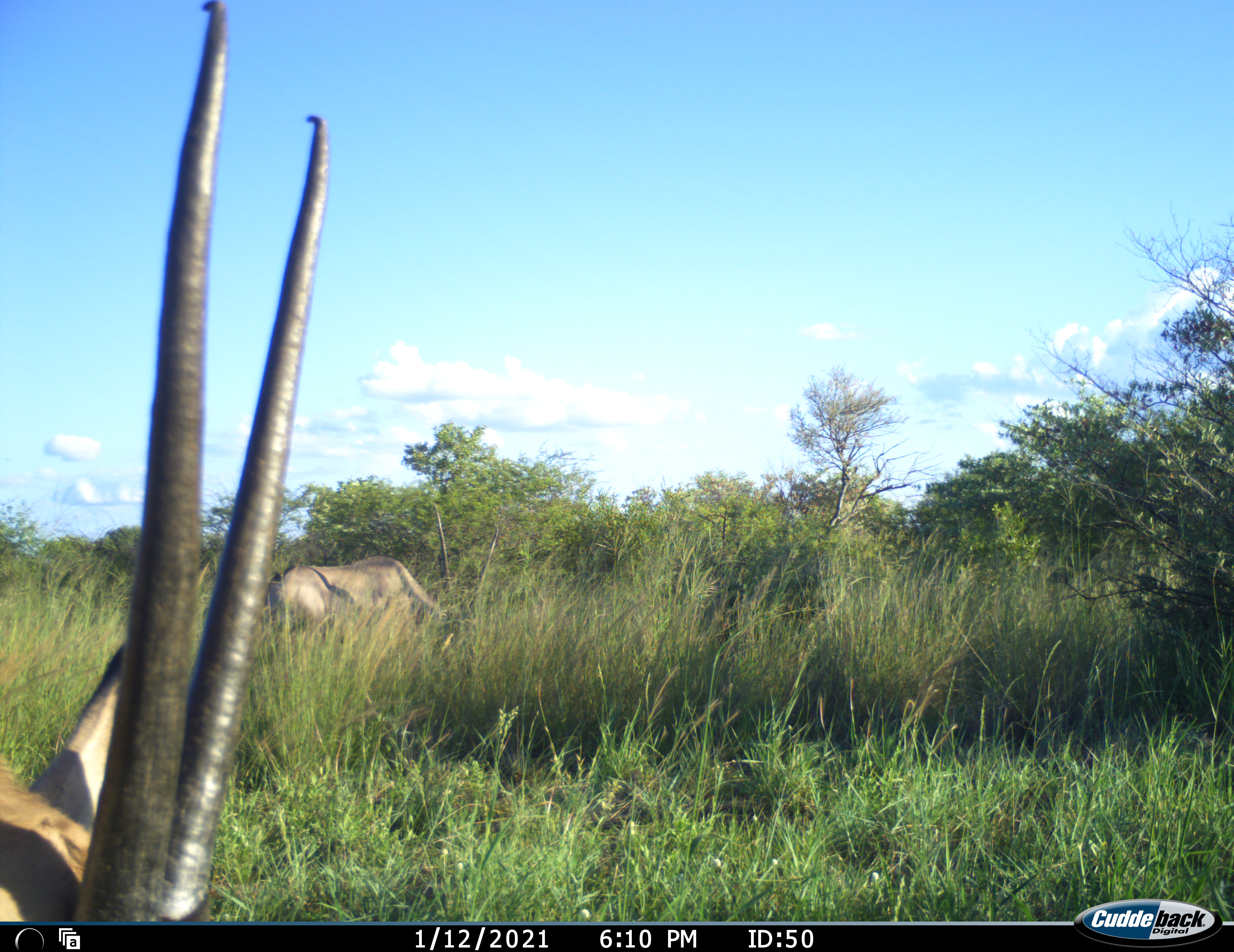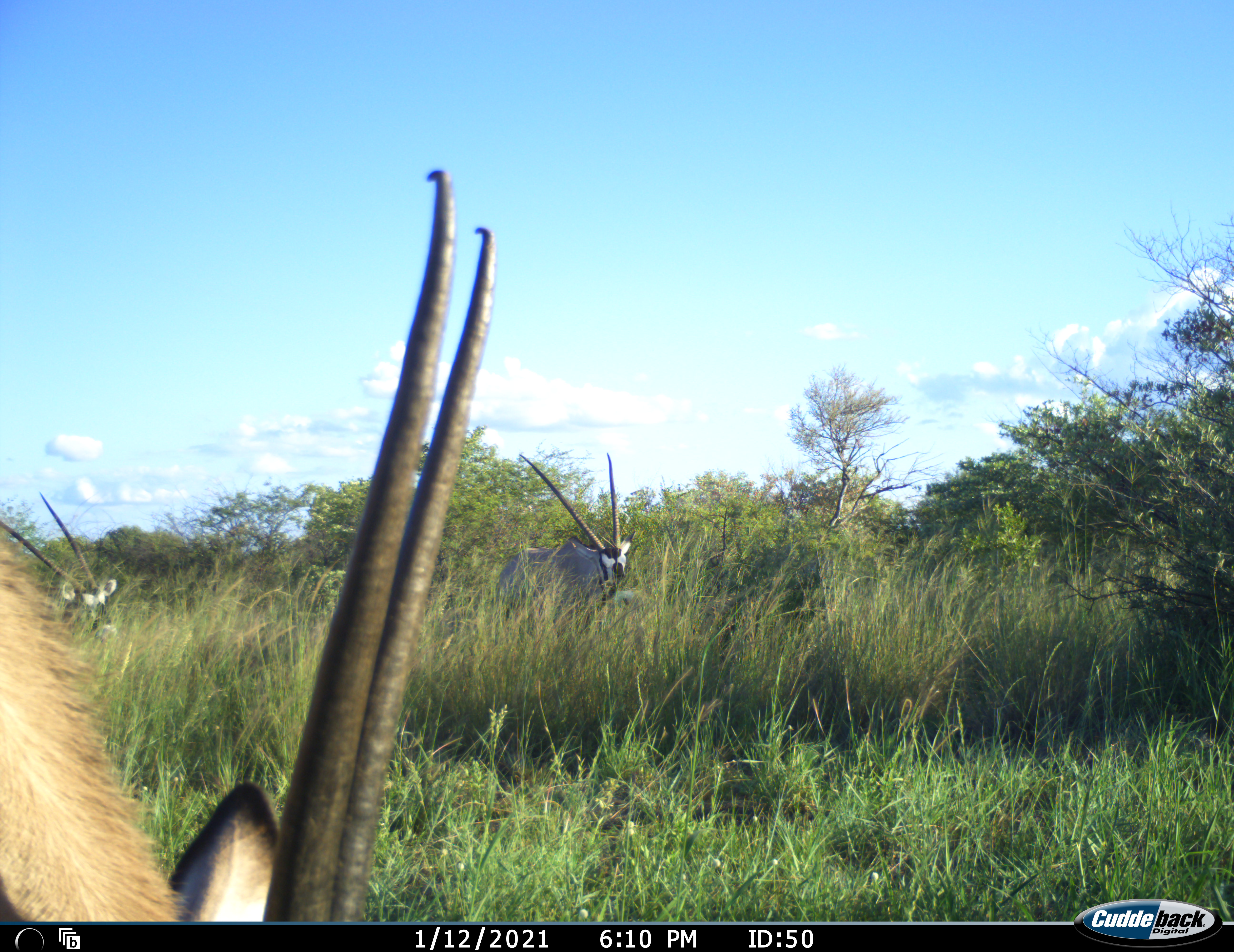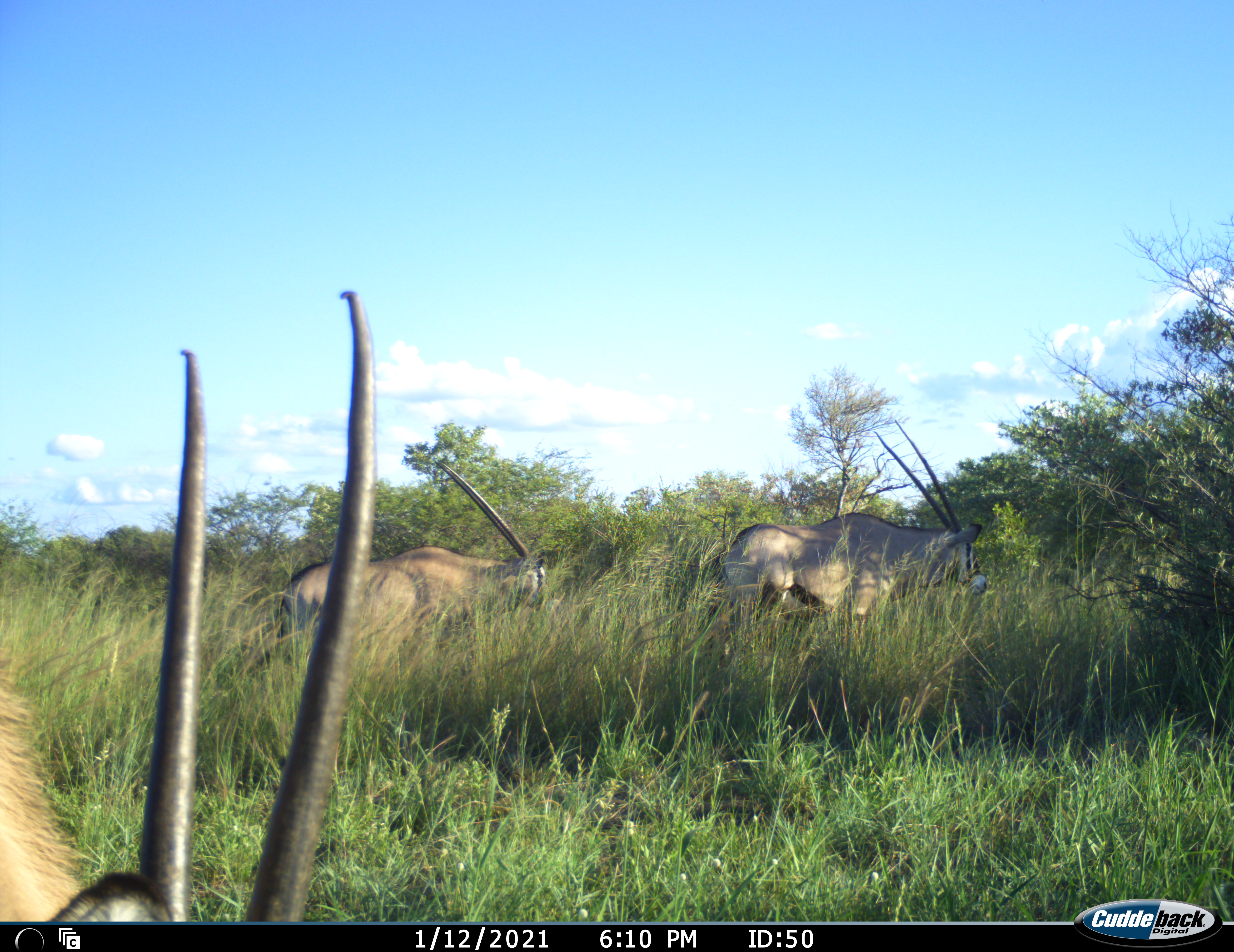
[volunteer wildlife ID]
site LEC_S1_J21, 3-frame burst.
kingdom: Animalia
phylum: Chordata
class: Mammalia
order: Artiodactyla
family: Bovidae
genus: Oryx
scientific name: Oryx gazella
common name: gemsbok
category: oryx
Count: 3.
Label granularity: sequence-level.